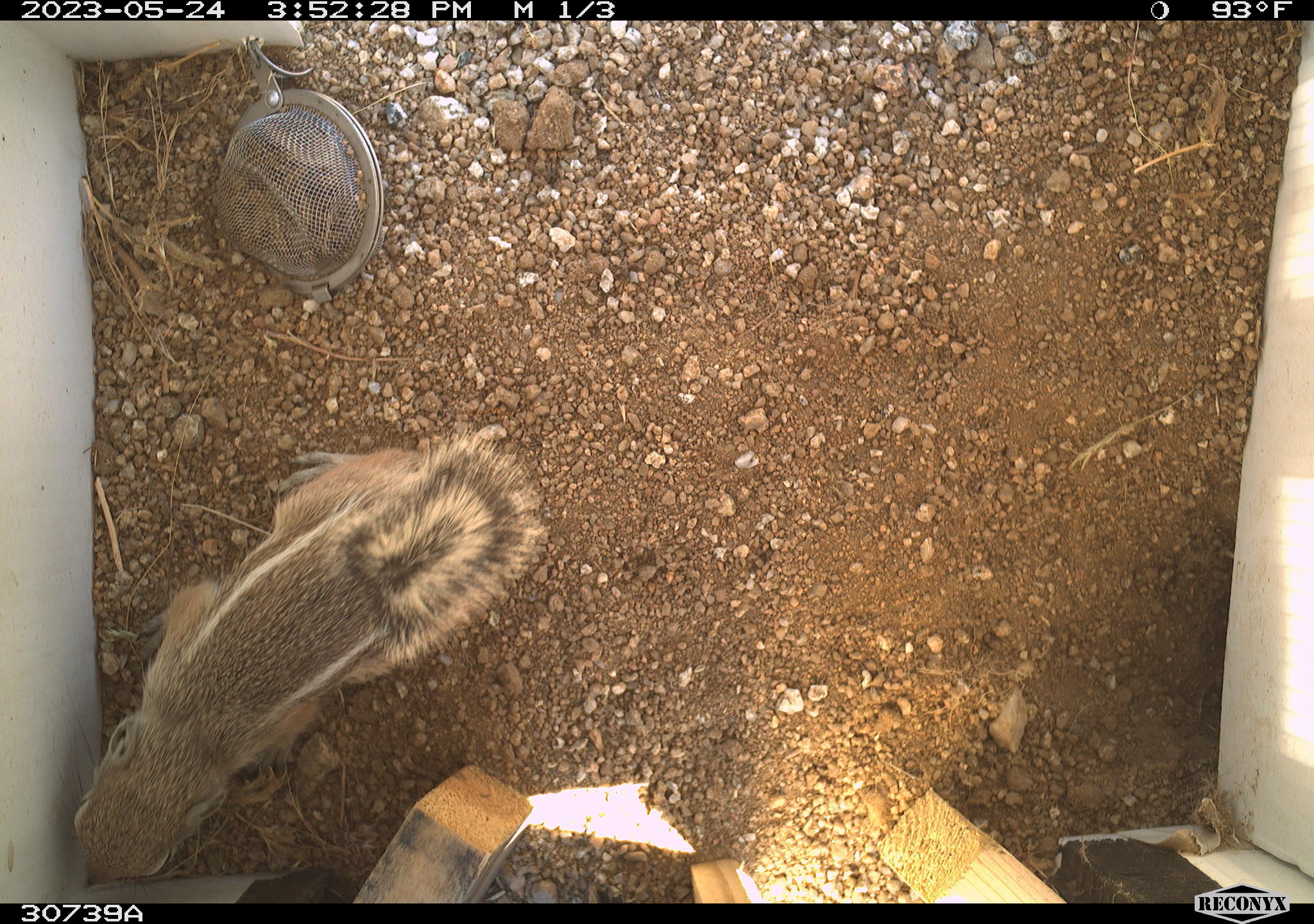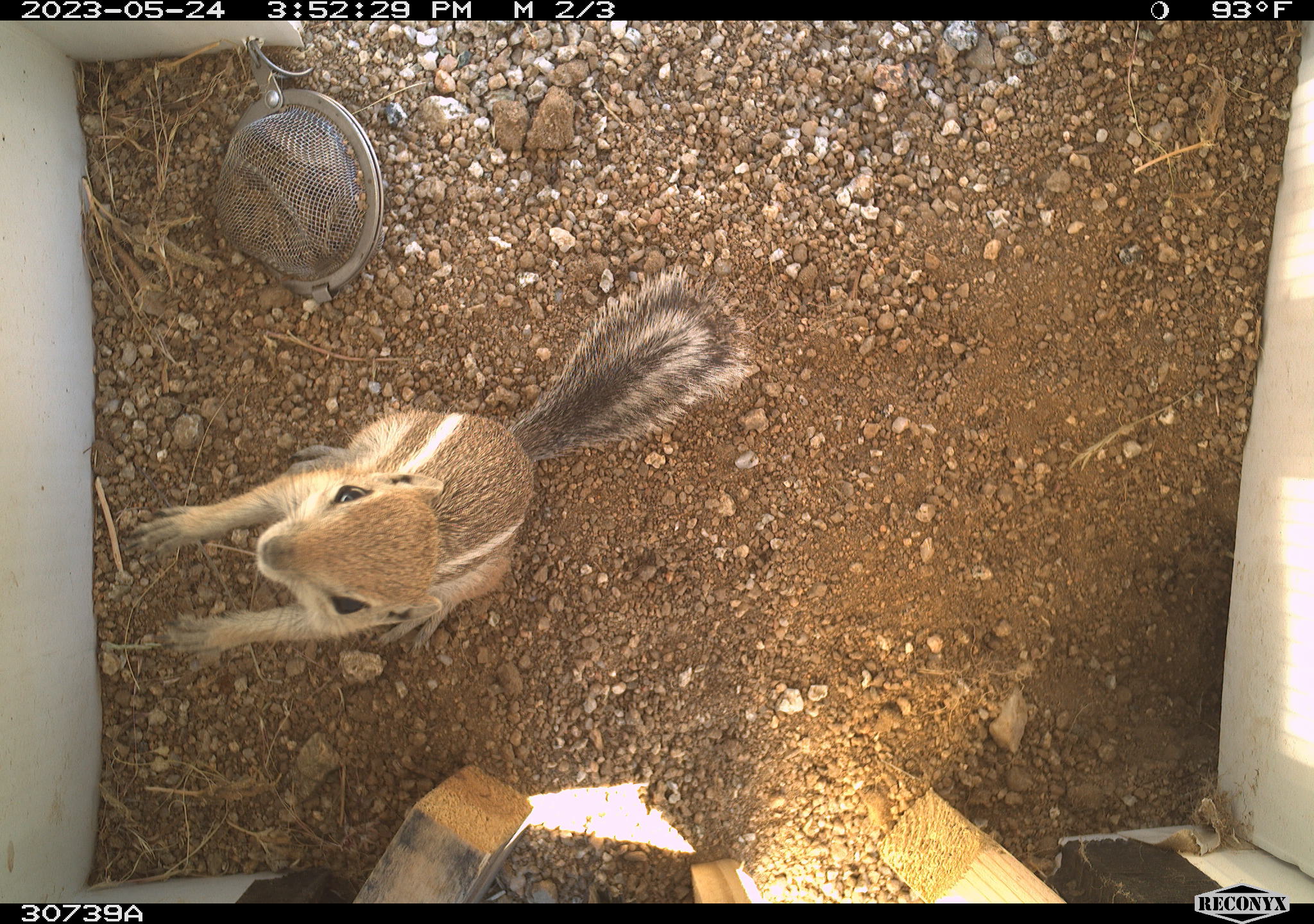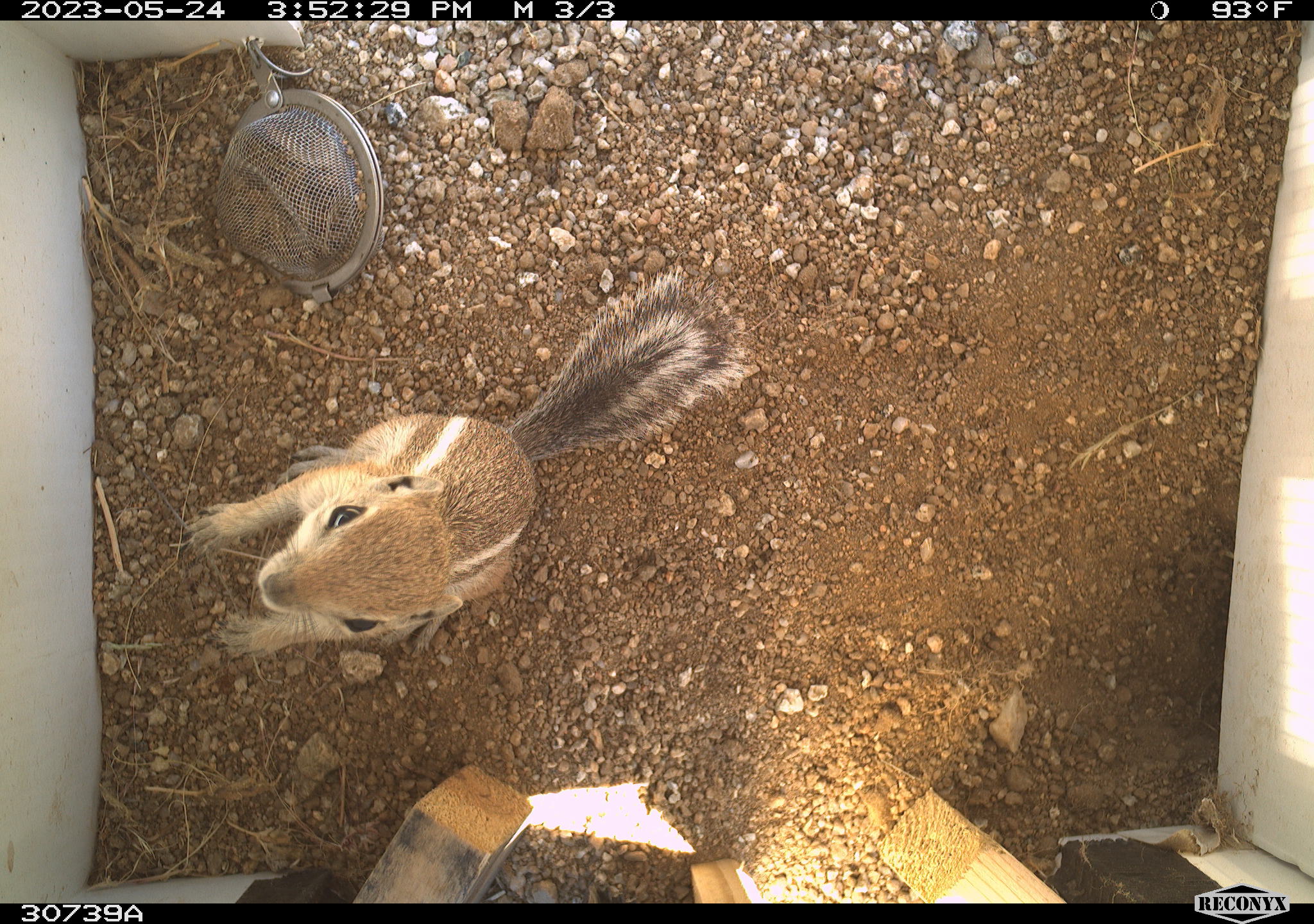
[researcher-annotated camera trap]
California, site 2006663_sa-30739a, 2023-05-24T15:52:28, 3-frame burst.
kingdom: Animalia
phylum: Chordata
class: Mammalia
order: Rodentia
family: Sciuridae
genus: Ammospermophilus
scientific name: Ammospermophilus leucurus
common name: white-tailed antelope squirrel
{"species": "white-tailed antelope squirrel (Ammospermophilus leucurus)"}